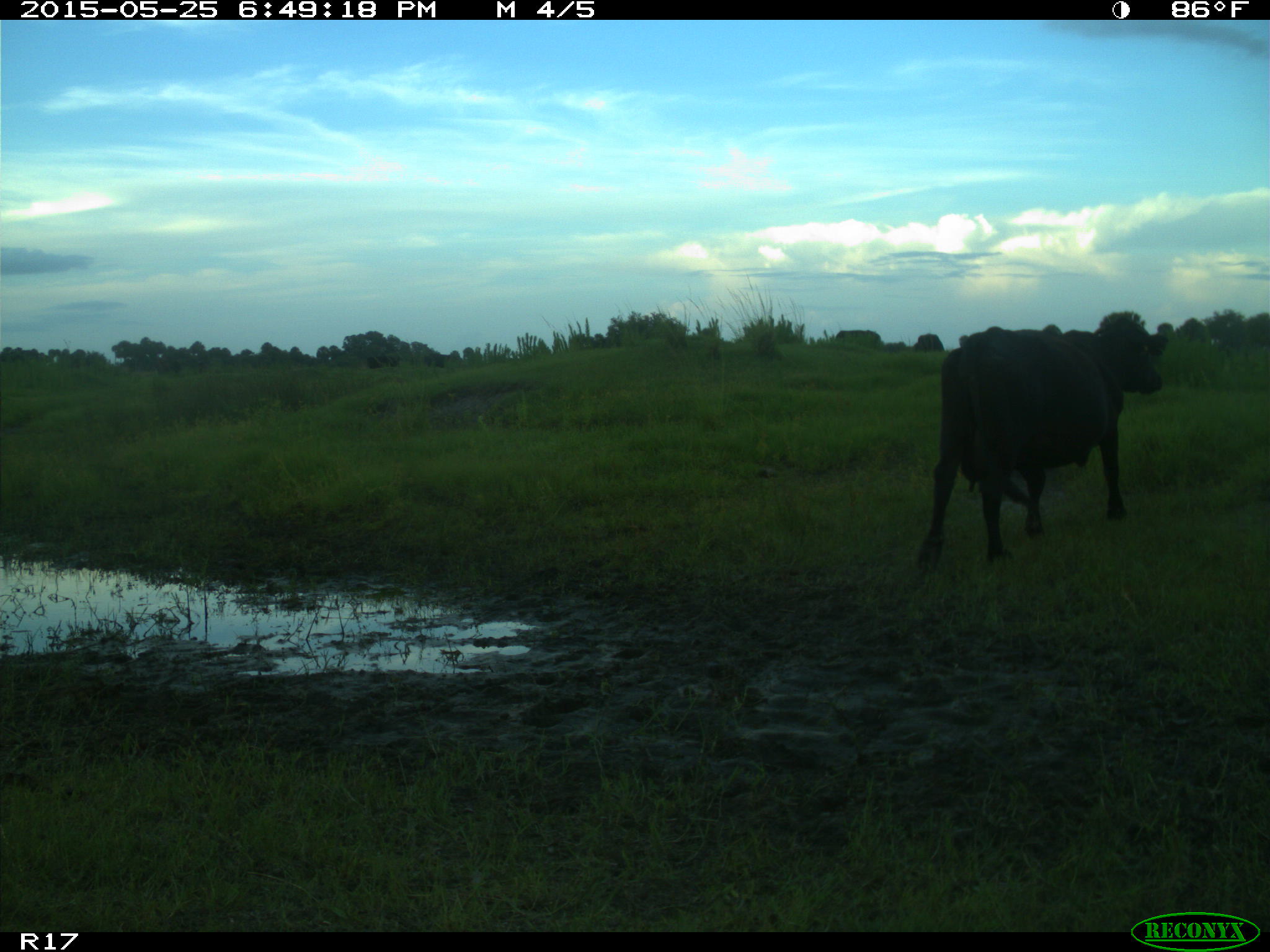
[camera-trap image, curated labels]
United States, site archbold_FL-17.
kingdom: Animalia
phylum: Chordata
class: Mammalia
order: Artiodactyla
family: Bovidae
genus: Bos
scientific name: Bos taurus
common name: domestic cow